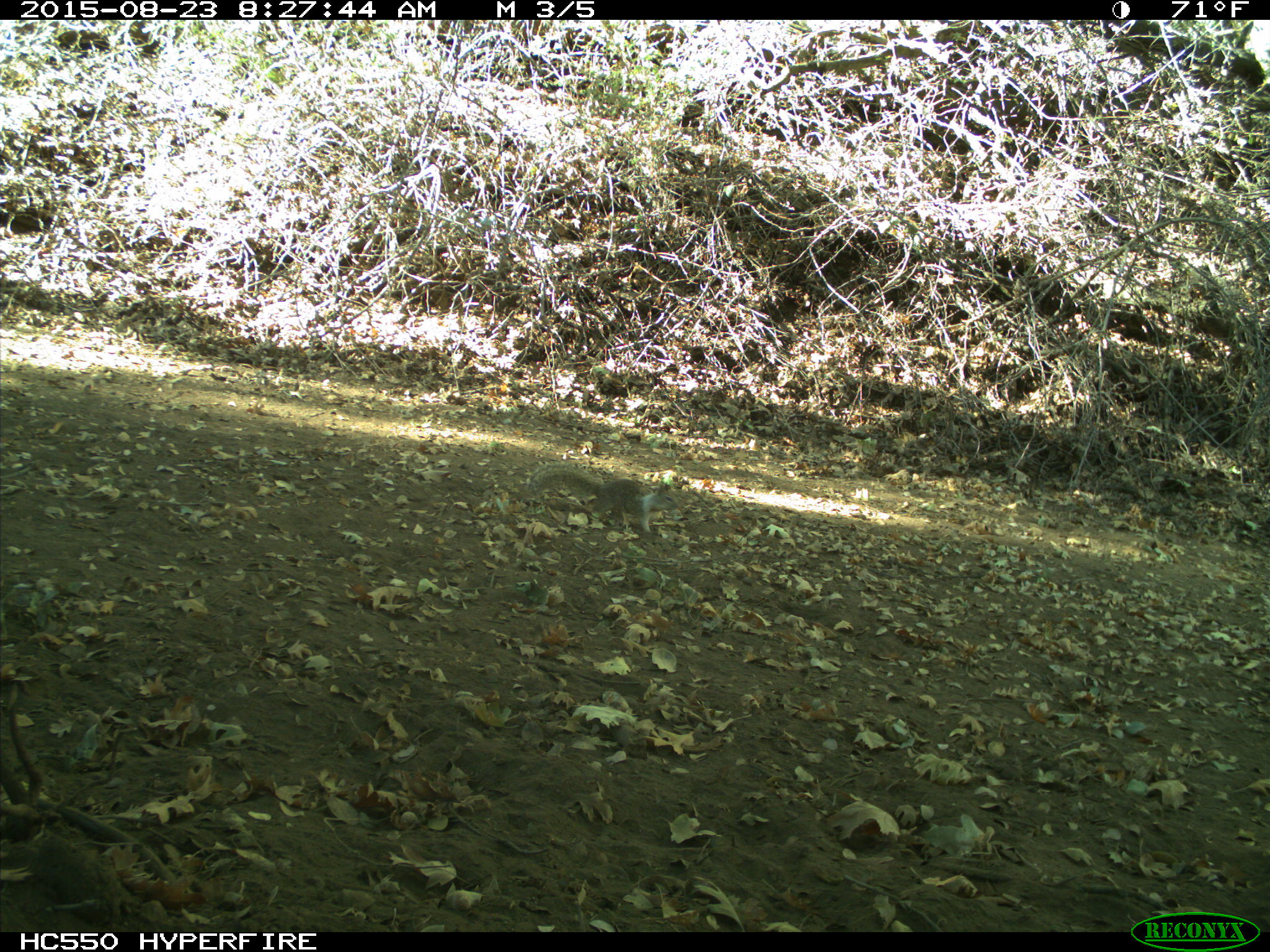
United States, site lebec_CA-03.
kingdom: Animalia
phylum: Chordata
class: Mammalia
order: Rodentia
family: Sciuridae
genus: Otospermophilus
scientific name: Otospermophilus beecheyi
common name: california ground squirrel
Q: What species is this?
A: Otospermophilus beecheyi (california ground squirrel).